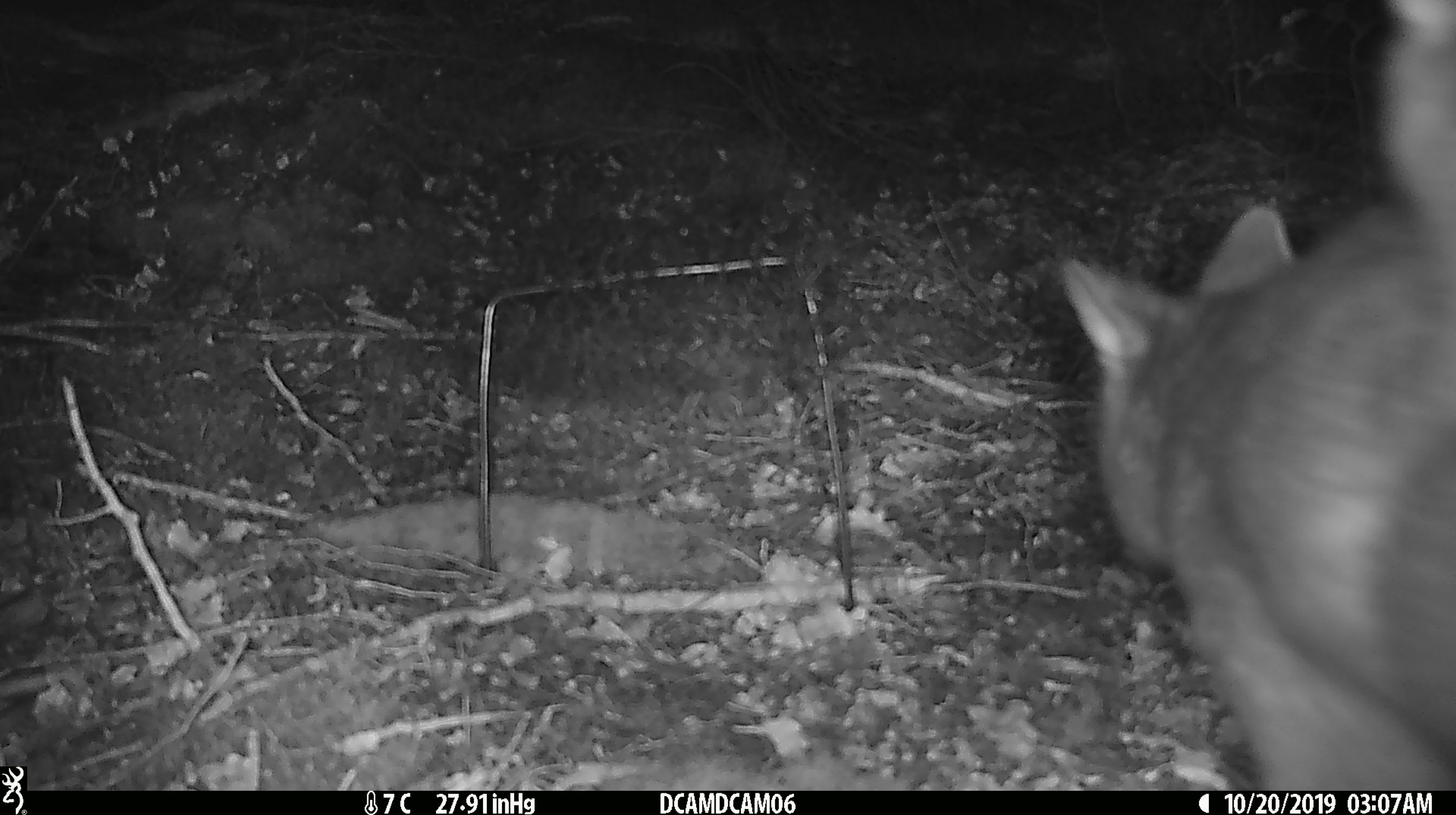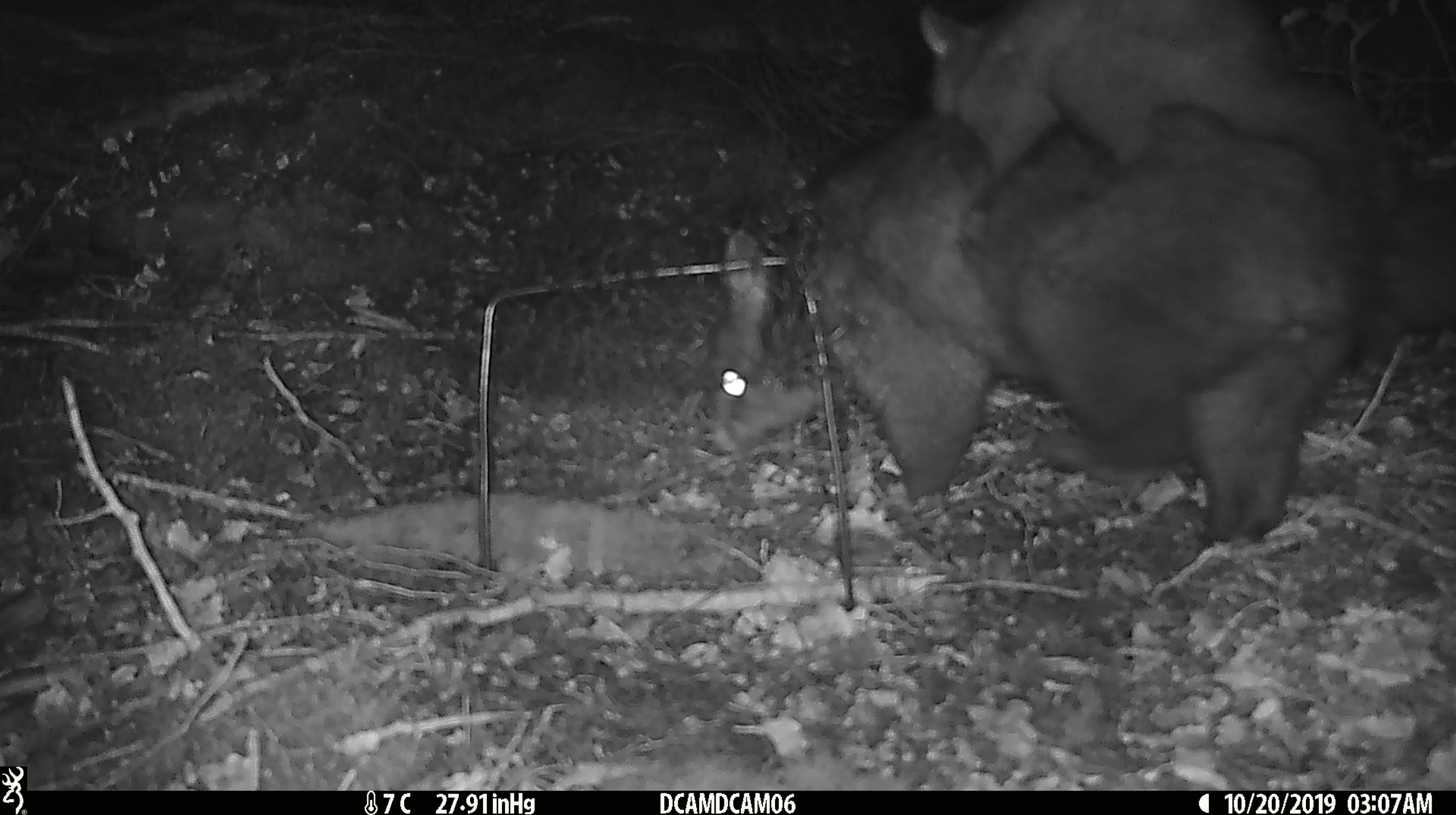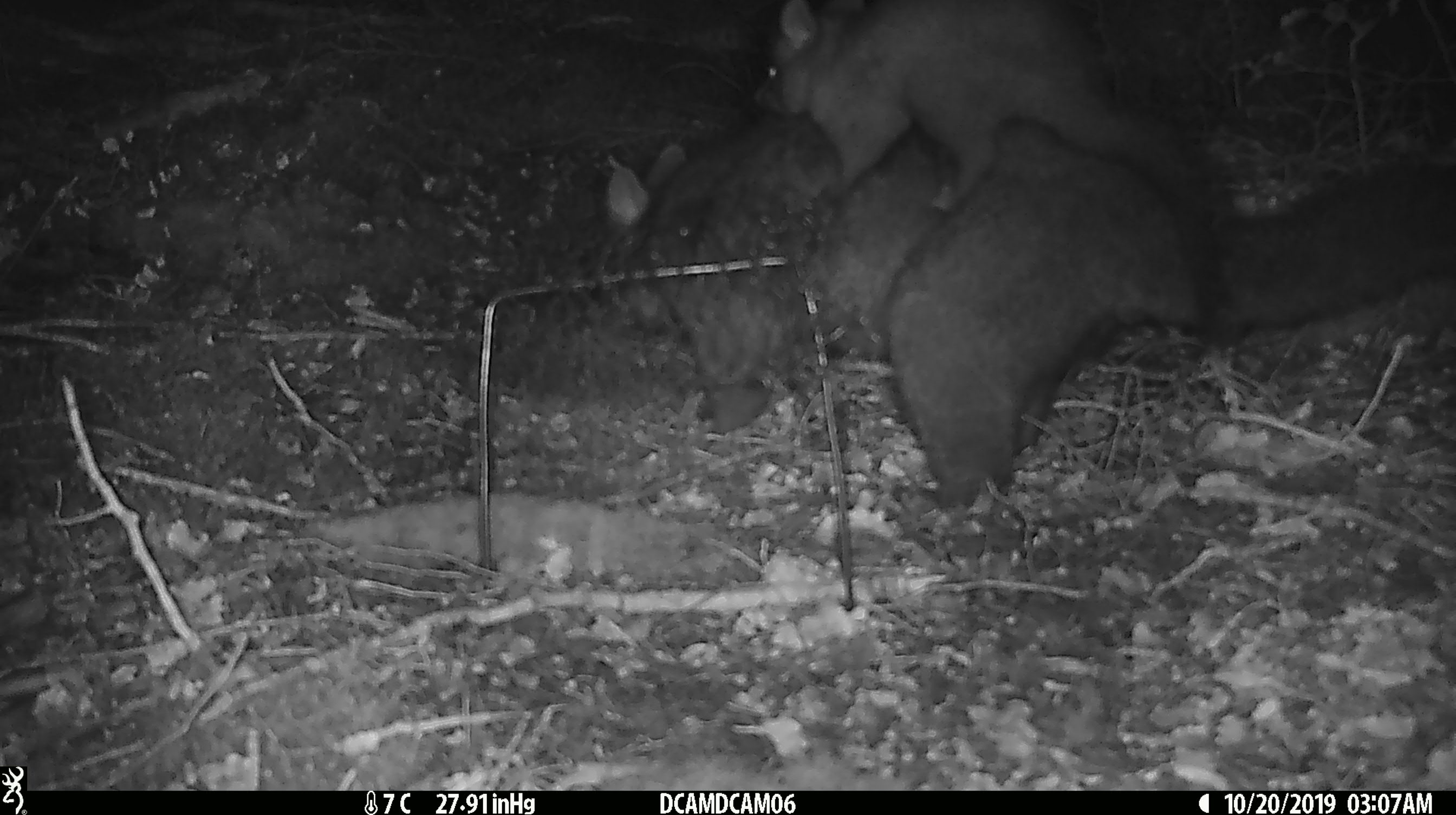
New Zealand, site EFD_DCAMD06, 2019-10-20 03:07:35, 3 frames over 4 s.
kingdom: Animalia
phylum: Chordata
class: Mammalia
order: Diprotodontia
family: Phalangeridae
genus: Trichosurus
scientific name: Trichosurus vulpecula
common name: common brushtail possum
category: possum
Possum (common brushtail possum) (Trichosurus vulpecula).